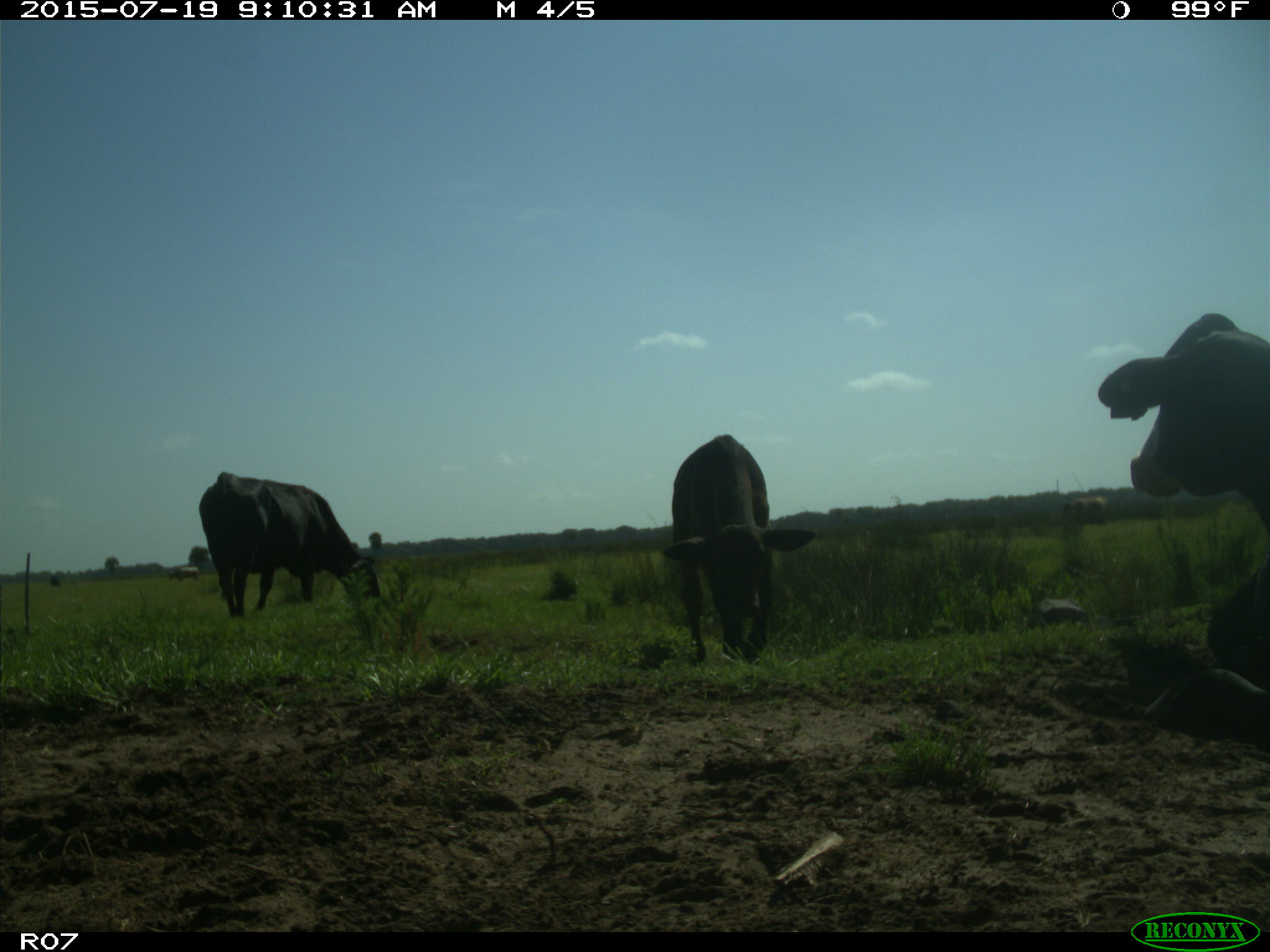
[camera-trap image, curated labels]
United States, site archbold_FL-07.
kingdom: Animalia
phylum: Chordata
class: Mammalia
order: Artiodactyla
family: Bovidae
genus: Bos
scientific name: Bos taurus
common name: domestic cow